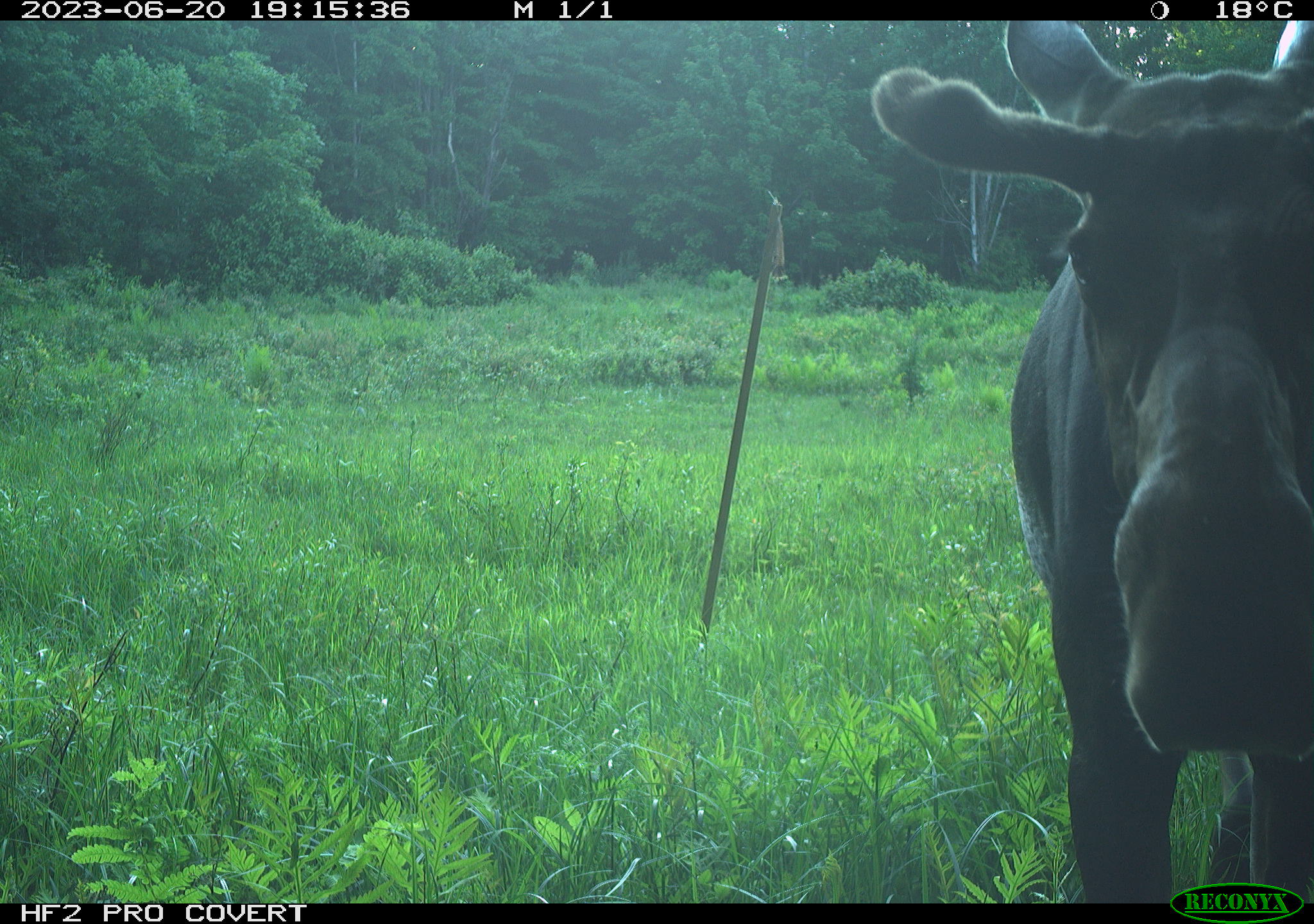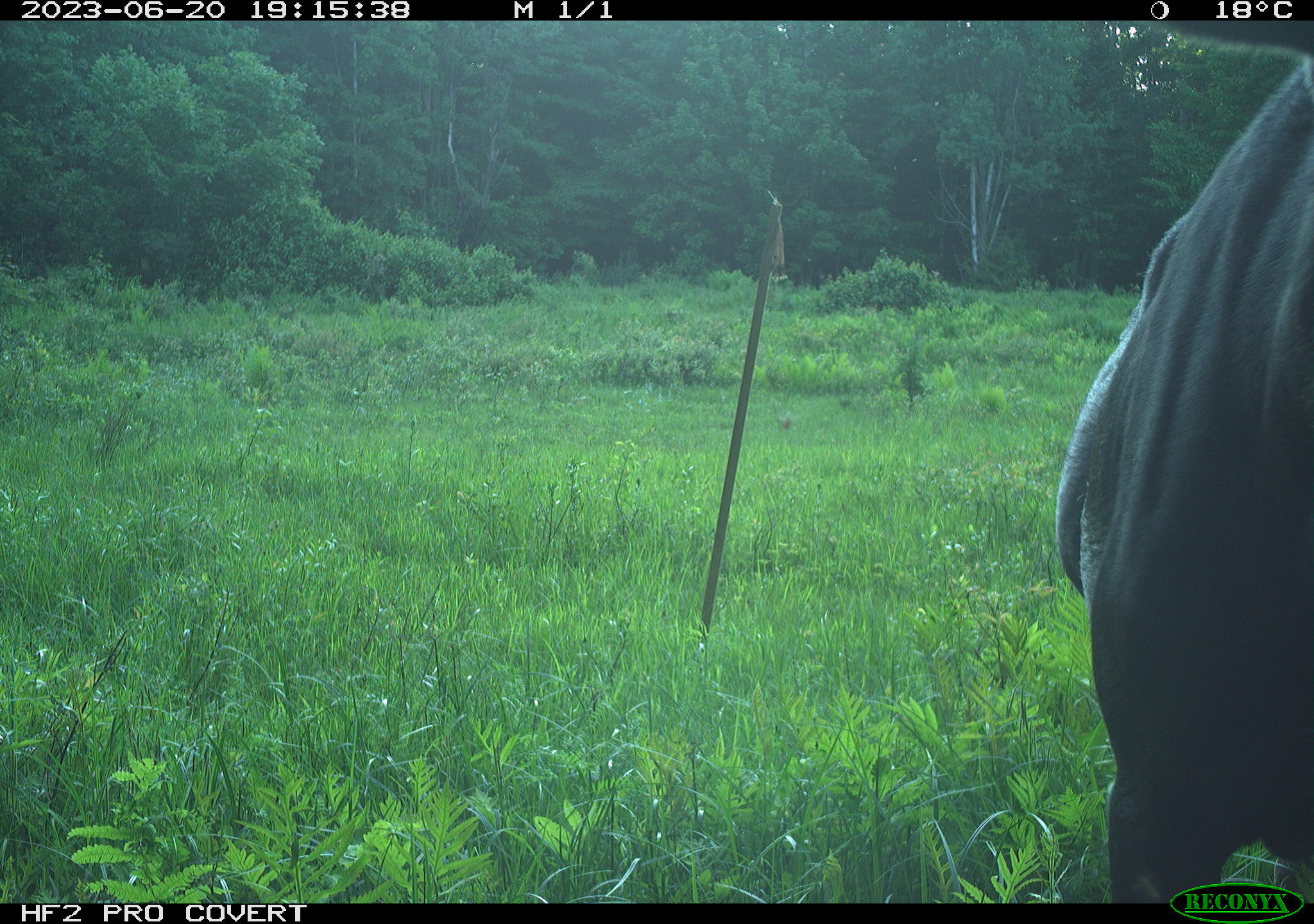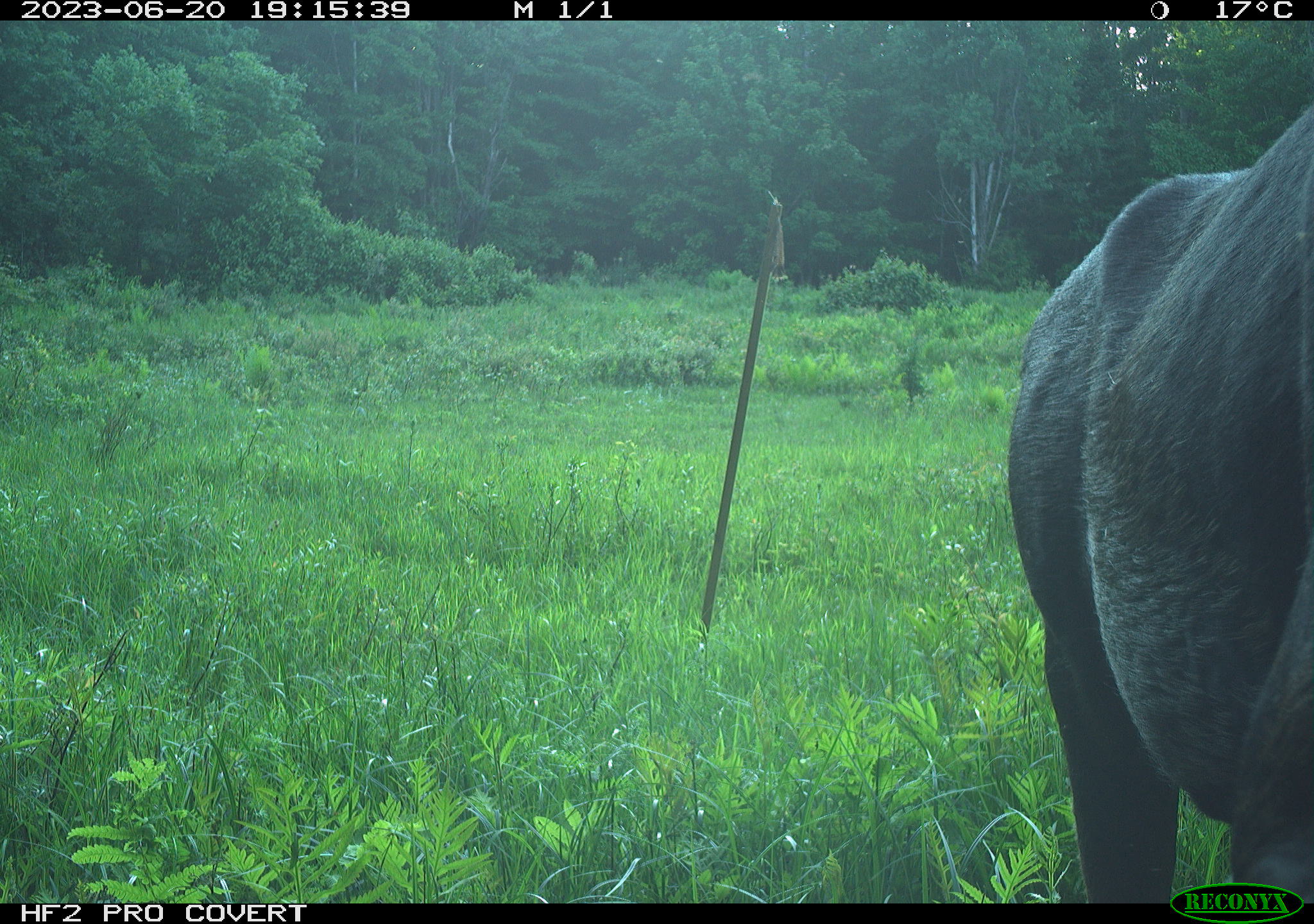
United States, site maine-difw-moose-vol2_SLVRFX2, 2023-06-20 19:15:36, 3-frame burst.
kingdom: Animalia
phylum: Chordata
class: Mammalia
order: Artiodactyla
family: Cervidae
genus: Alces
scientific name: Alces alces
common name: moose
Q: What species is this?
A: Moose (Alces alces).